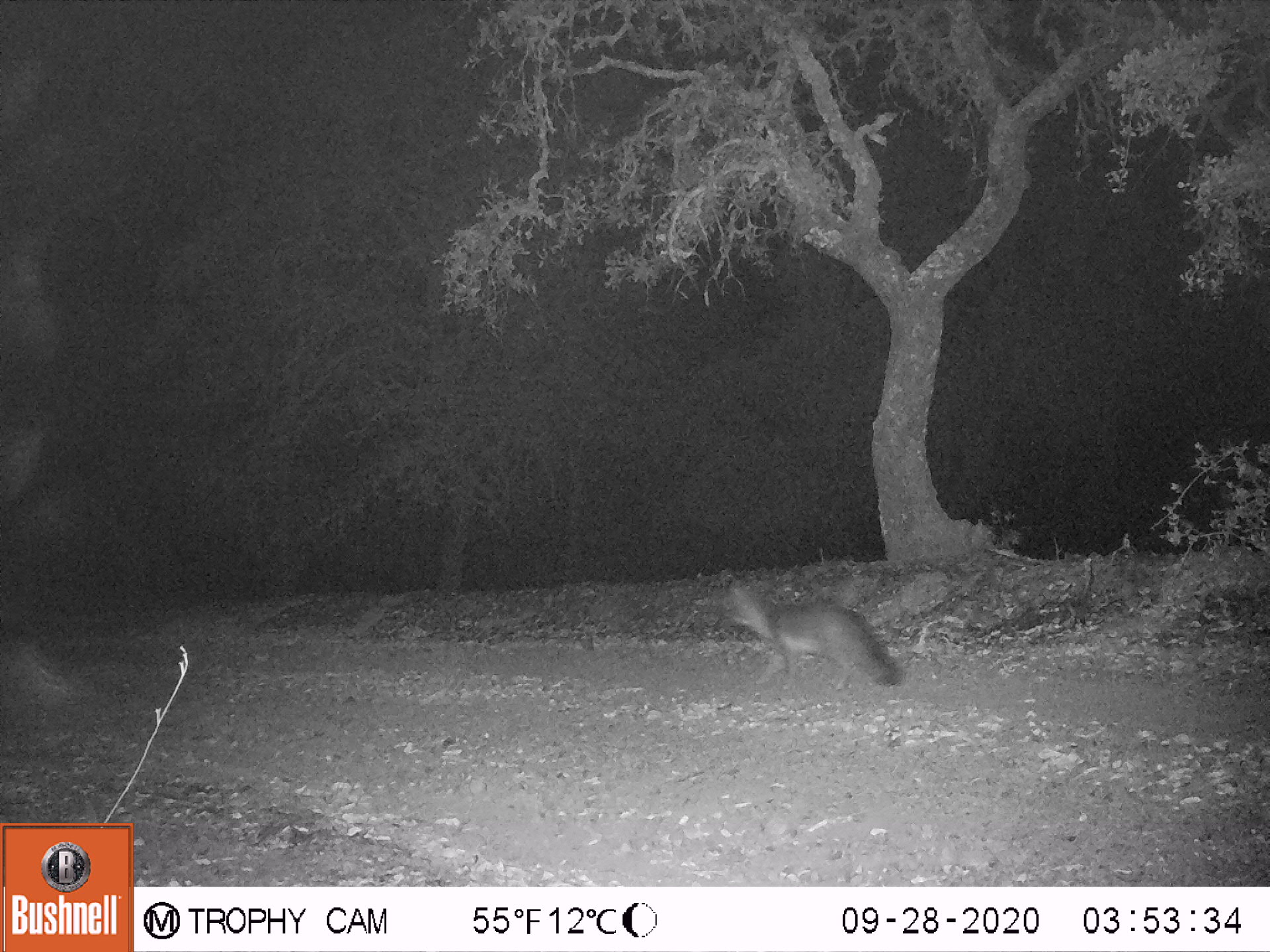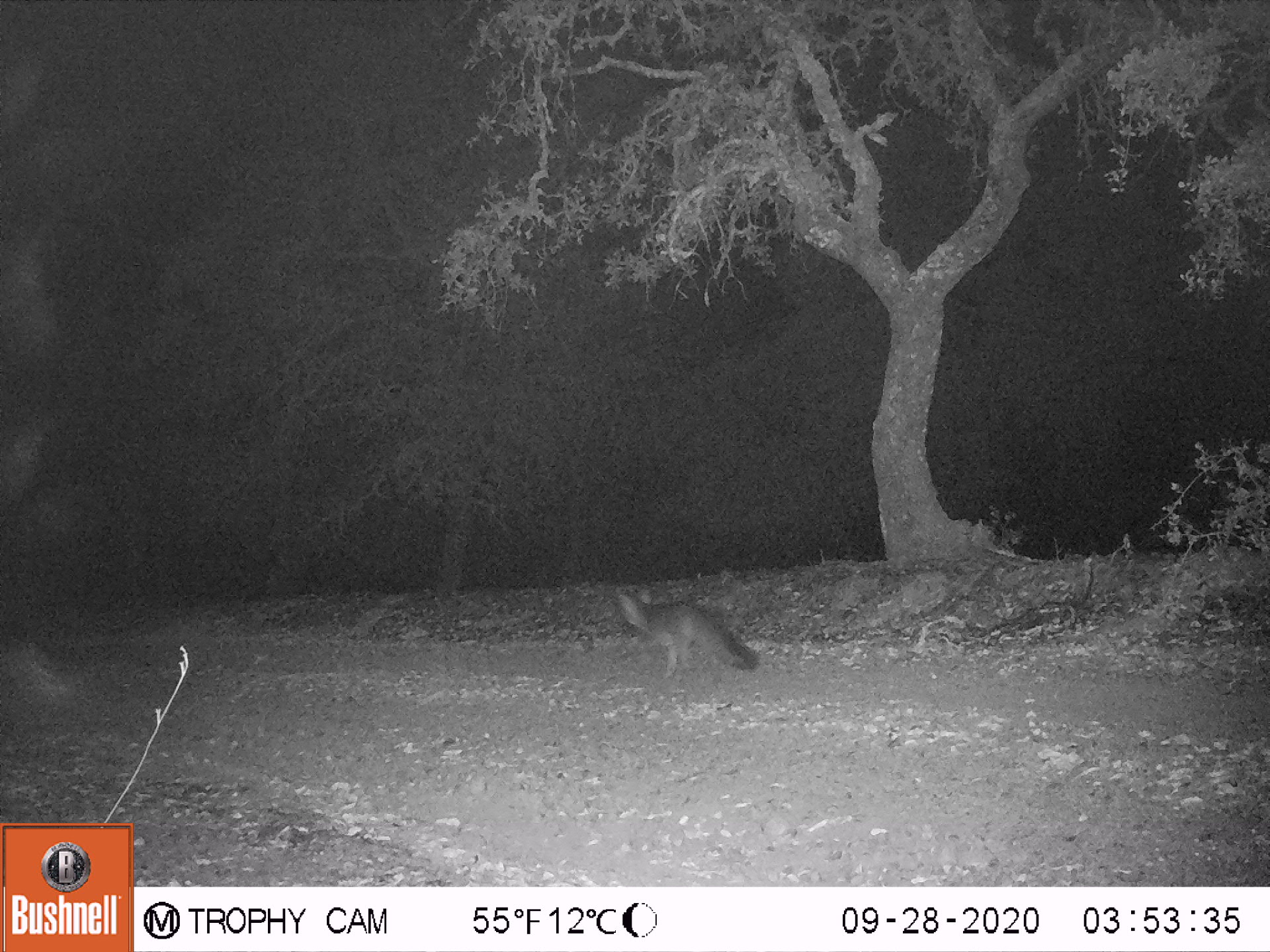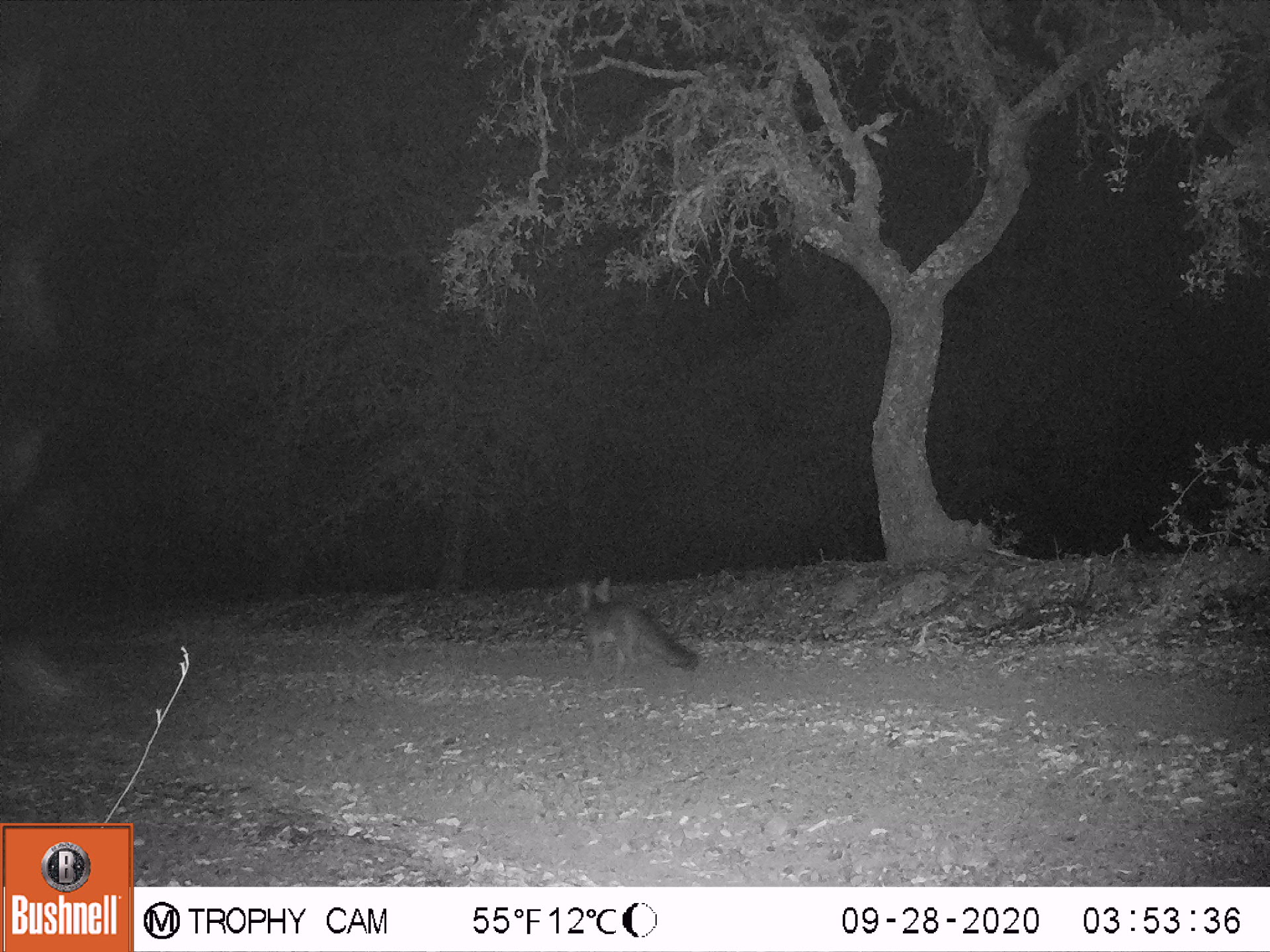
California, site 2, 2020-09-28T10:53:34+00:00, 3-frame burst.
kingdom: Animalia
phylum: Chordata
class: Mammalia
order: Carnivora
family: Canidae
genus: Urocyon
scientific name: Urocyon cinereoargenteus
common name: gray fox